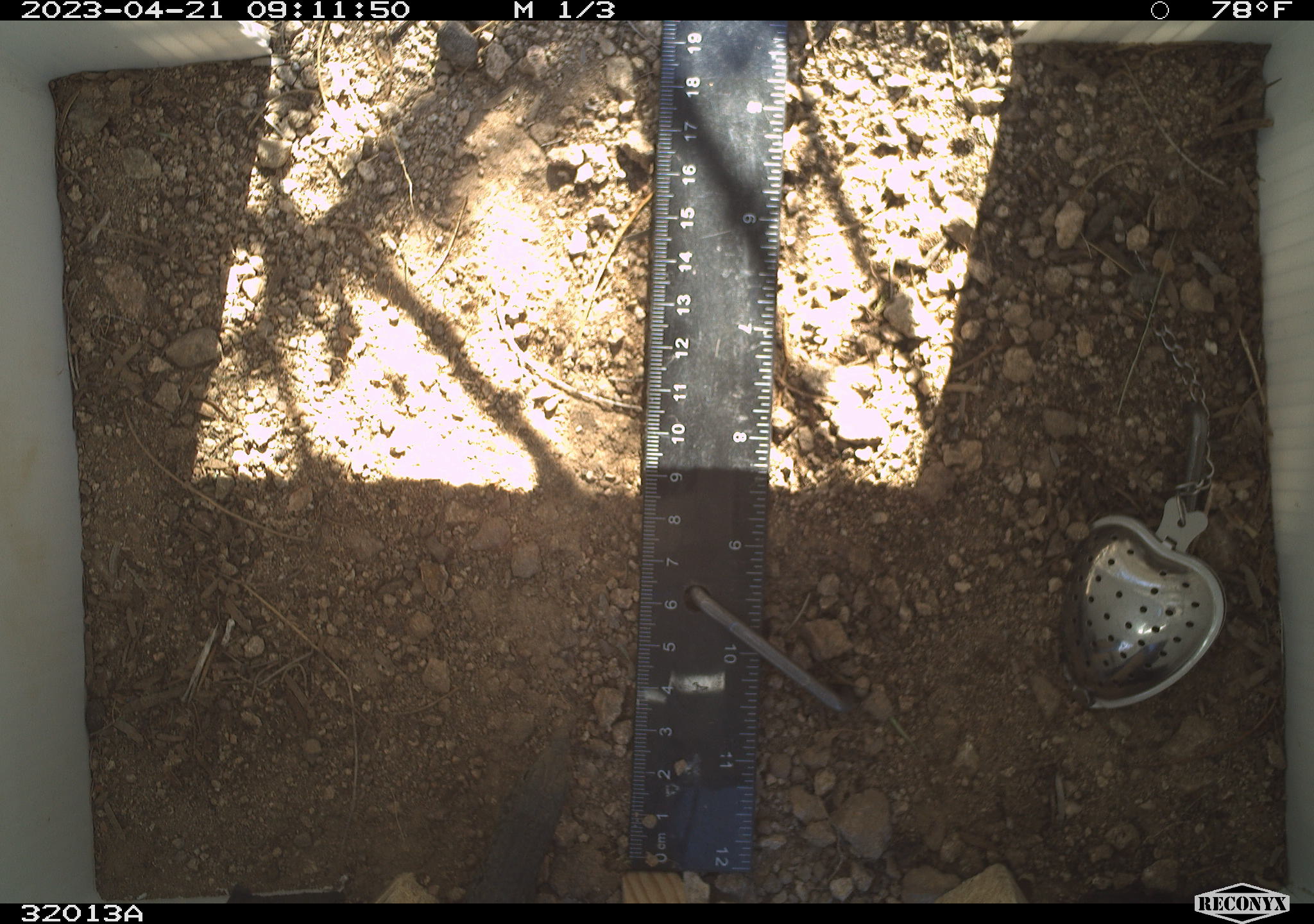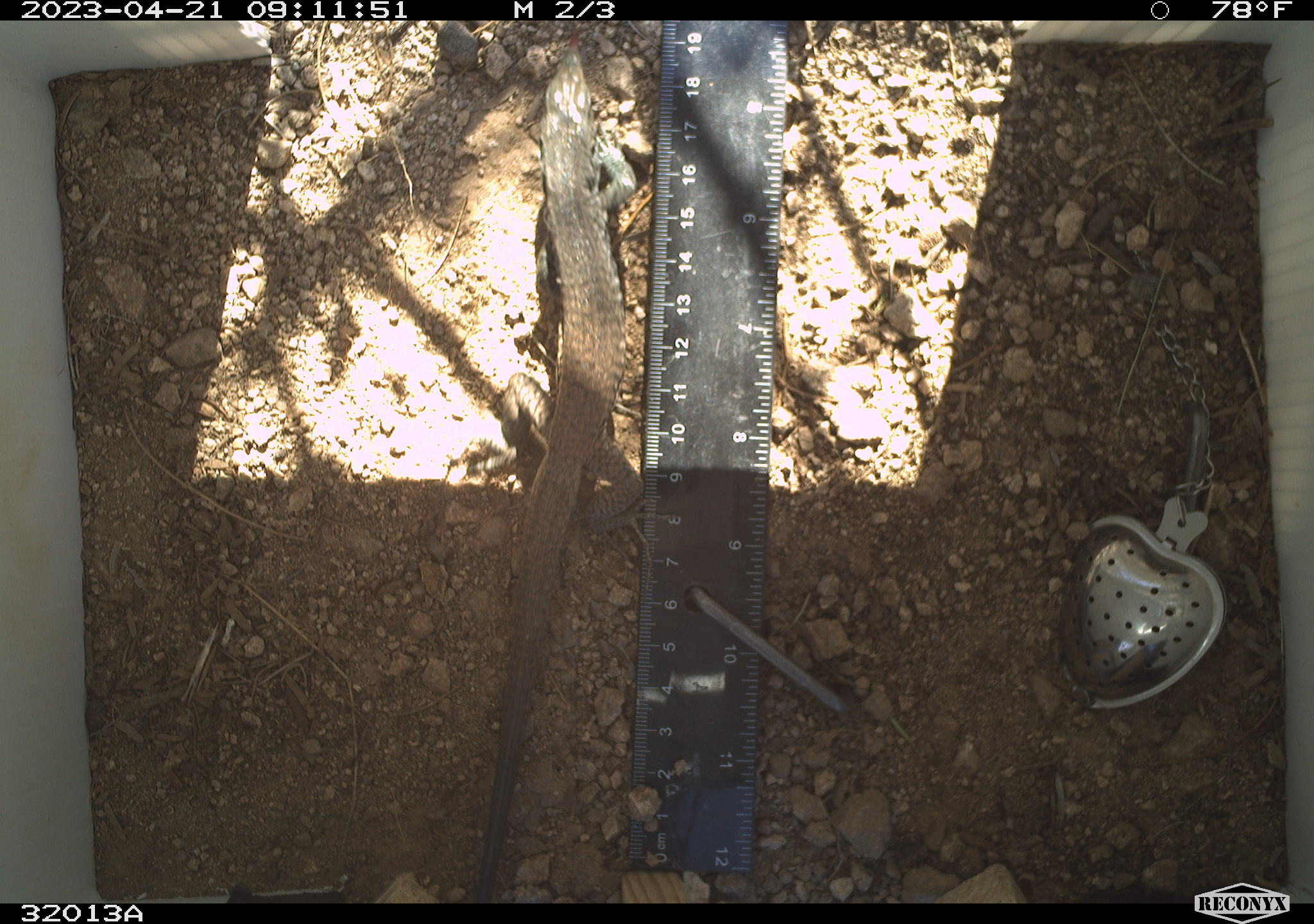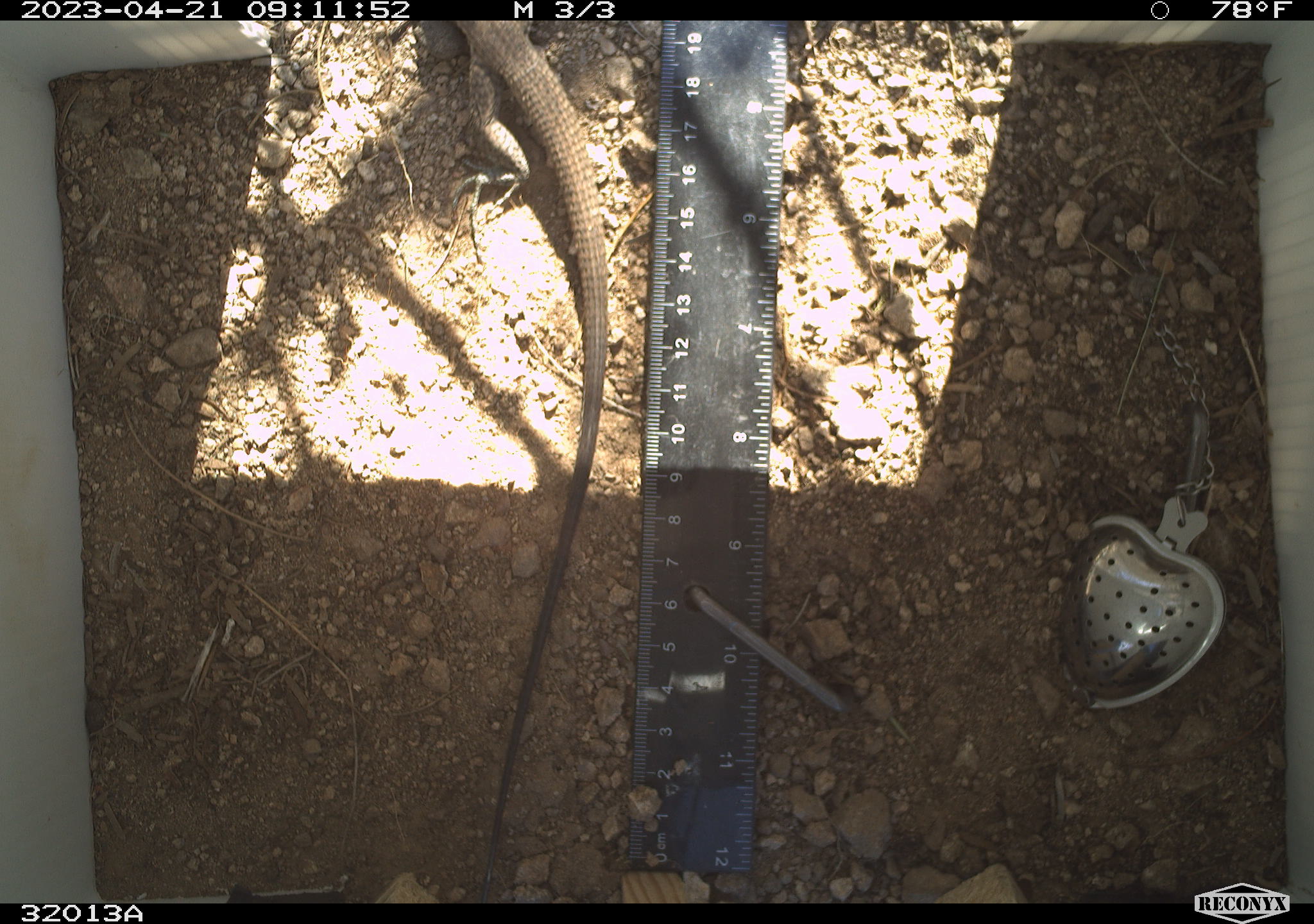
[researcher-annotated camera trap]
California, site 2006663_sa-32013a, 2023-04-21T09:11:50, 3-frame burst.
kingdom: Animalia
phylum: Chordata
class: Reptilia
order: Squamata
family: Teiidae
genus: Aspidoscelis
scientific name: Aspidoscelis tigris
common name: western whiptail